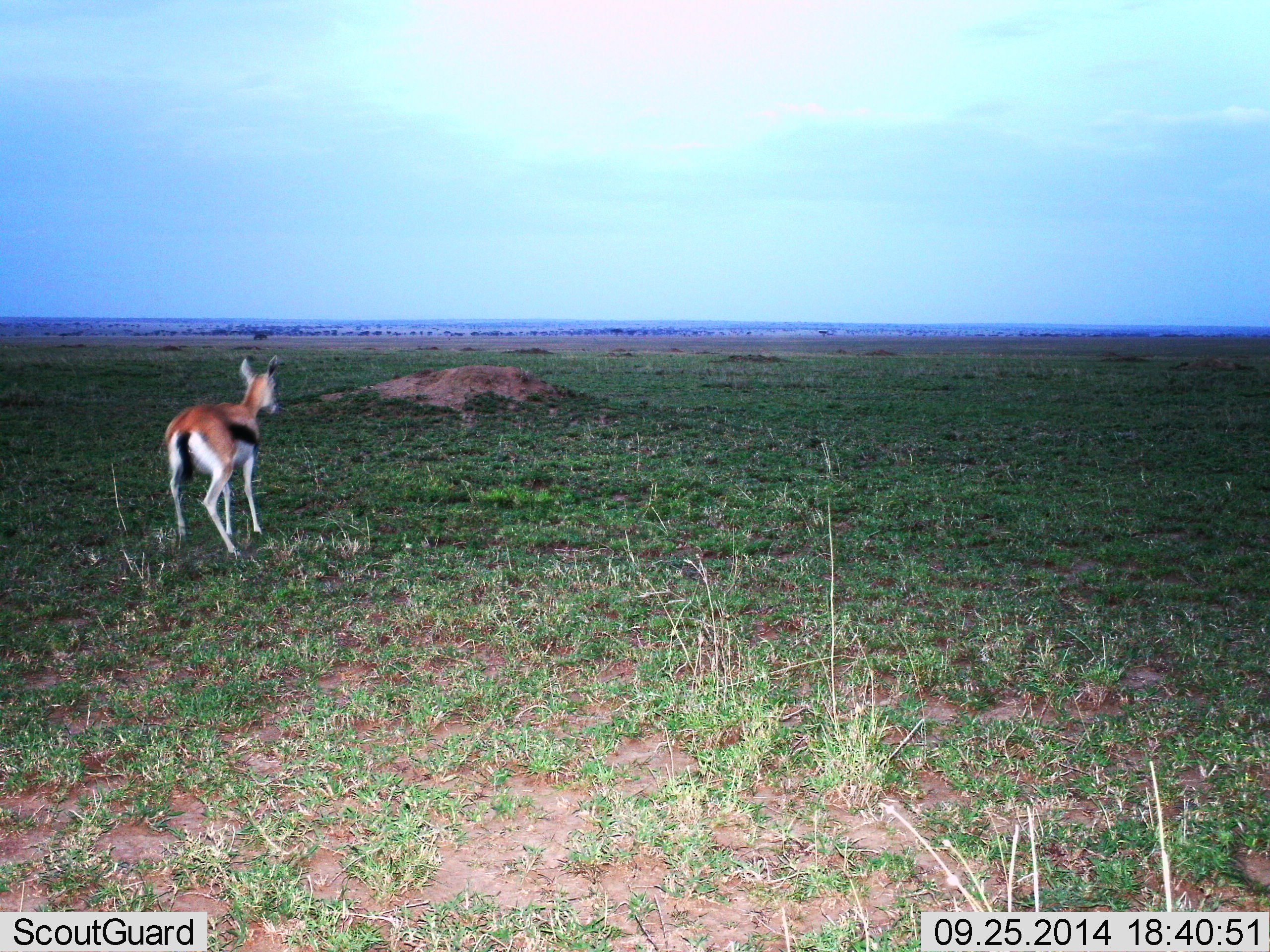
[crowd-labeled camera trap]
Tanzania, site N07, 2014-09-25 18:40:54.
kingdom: Animalia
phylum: Chordata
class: Mammalia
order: Artiodactyla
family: Bovidae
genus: Eudorcas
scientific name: Eudorcas thomsonii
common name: thomson's gazelle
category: gazellethomsons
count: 1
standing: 20%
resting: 0%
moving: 80%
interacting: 0%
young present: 0%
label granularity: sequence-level